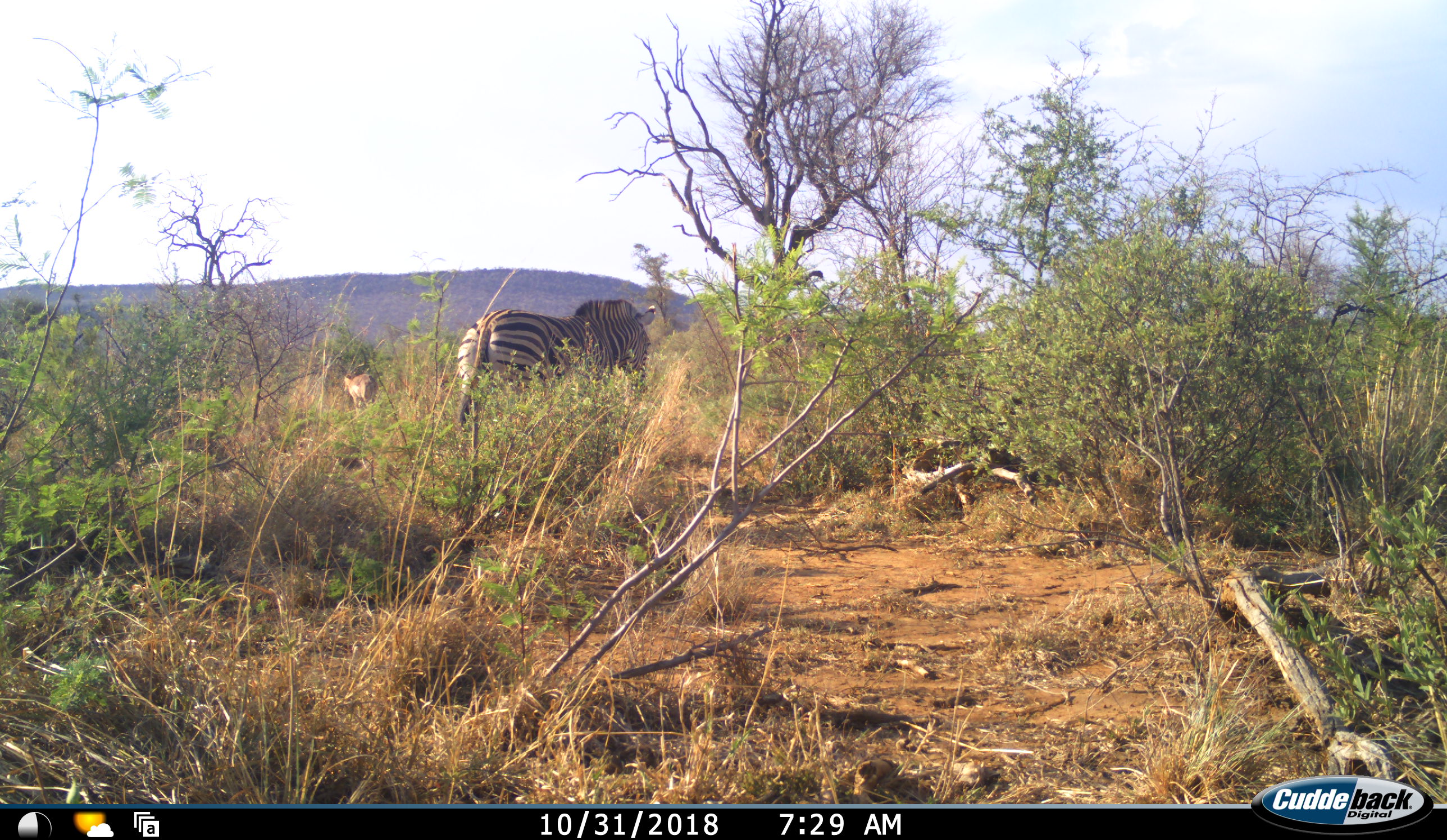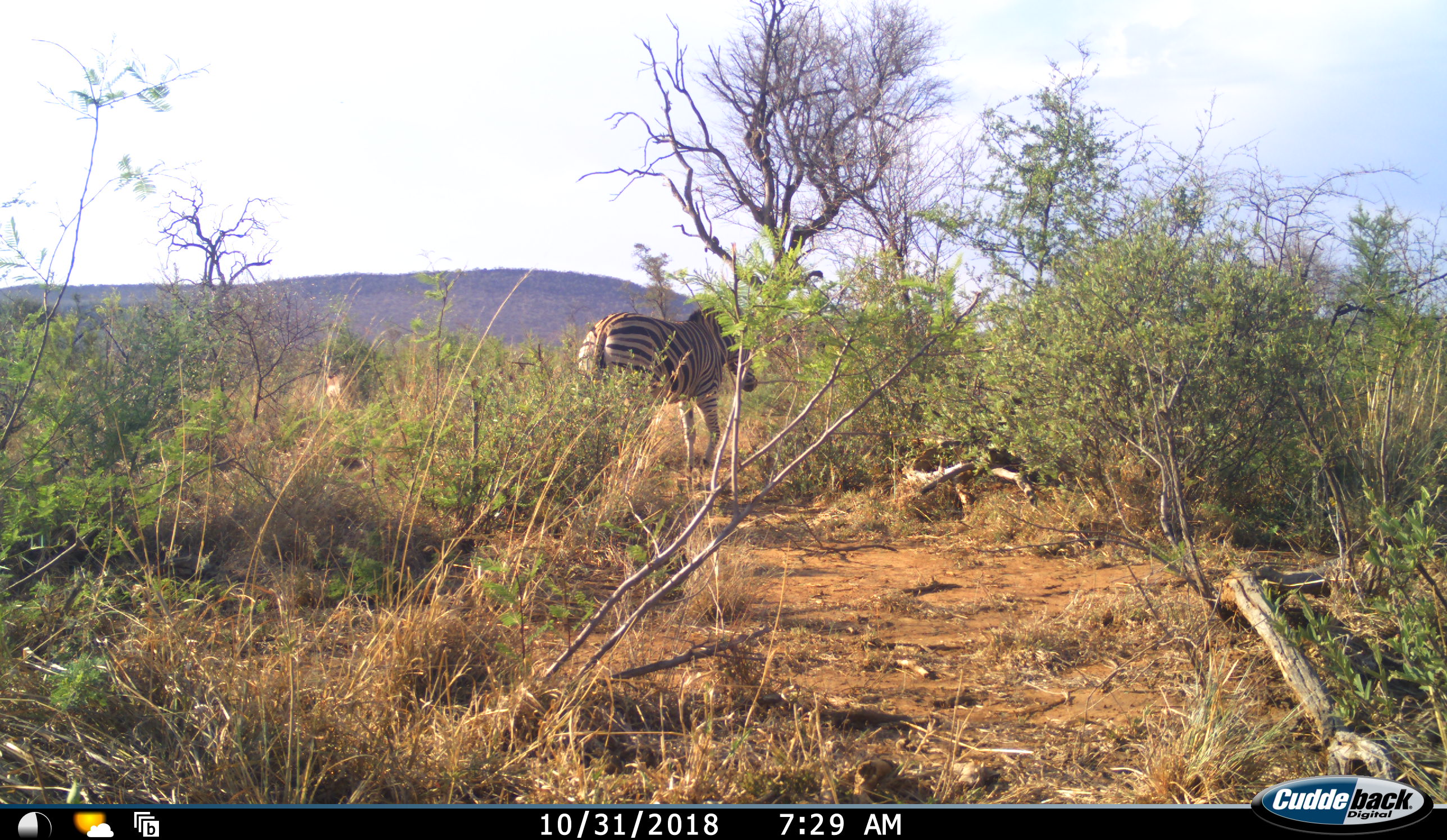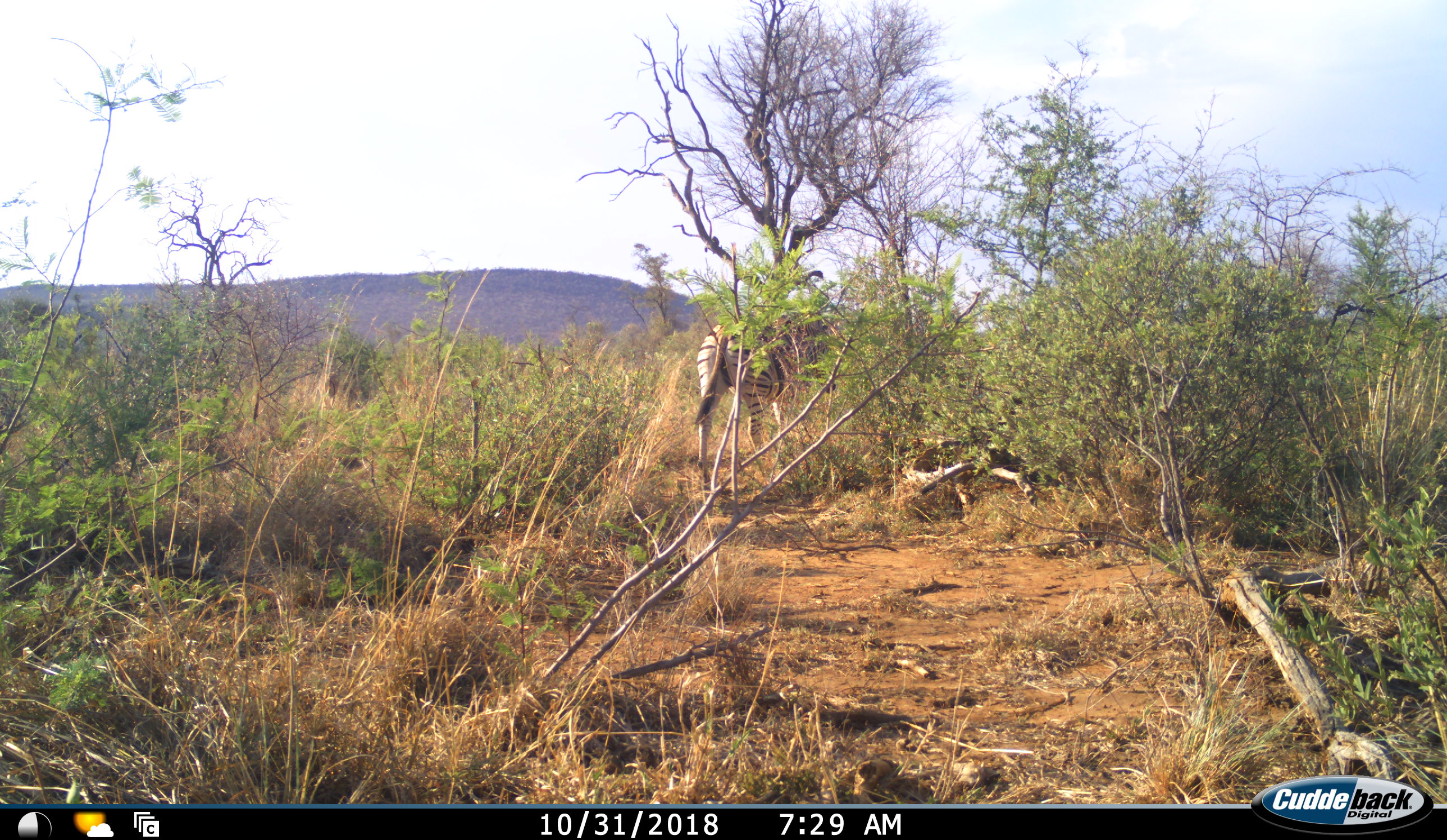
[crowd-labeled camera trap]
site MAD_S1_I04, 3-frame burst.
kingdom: Animalia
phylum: Chordata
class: Mammalia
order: Artiodactyla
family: Bovidae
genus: Aepyceros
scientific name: Aepyceros melampus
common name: impala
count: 1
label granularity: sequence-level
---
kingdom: Animalia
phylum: Chordata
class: Mammalia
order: Perissodactyla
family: Equidae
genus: Equus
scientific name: Equus quagga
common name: plains zebra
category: zebraplains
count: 1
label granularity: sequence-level